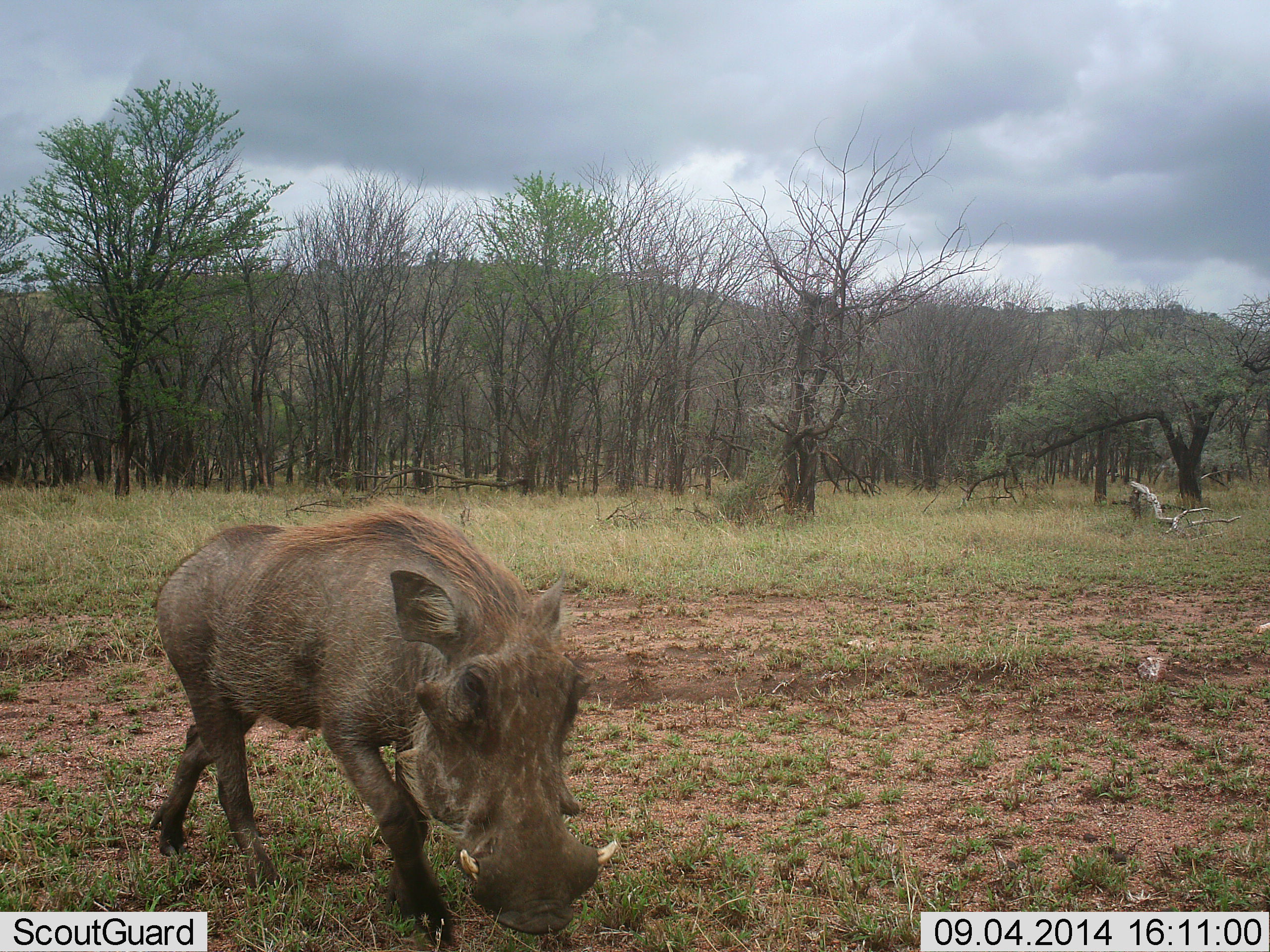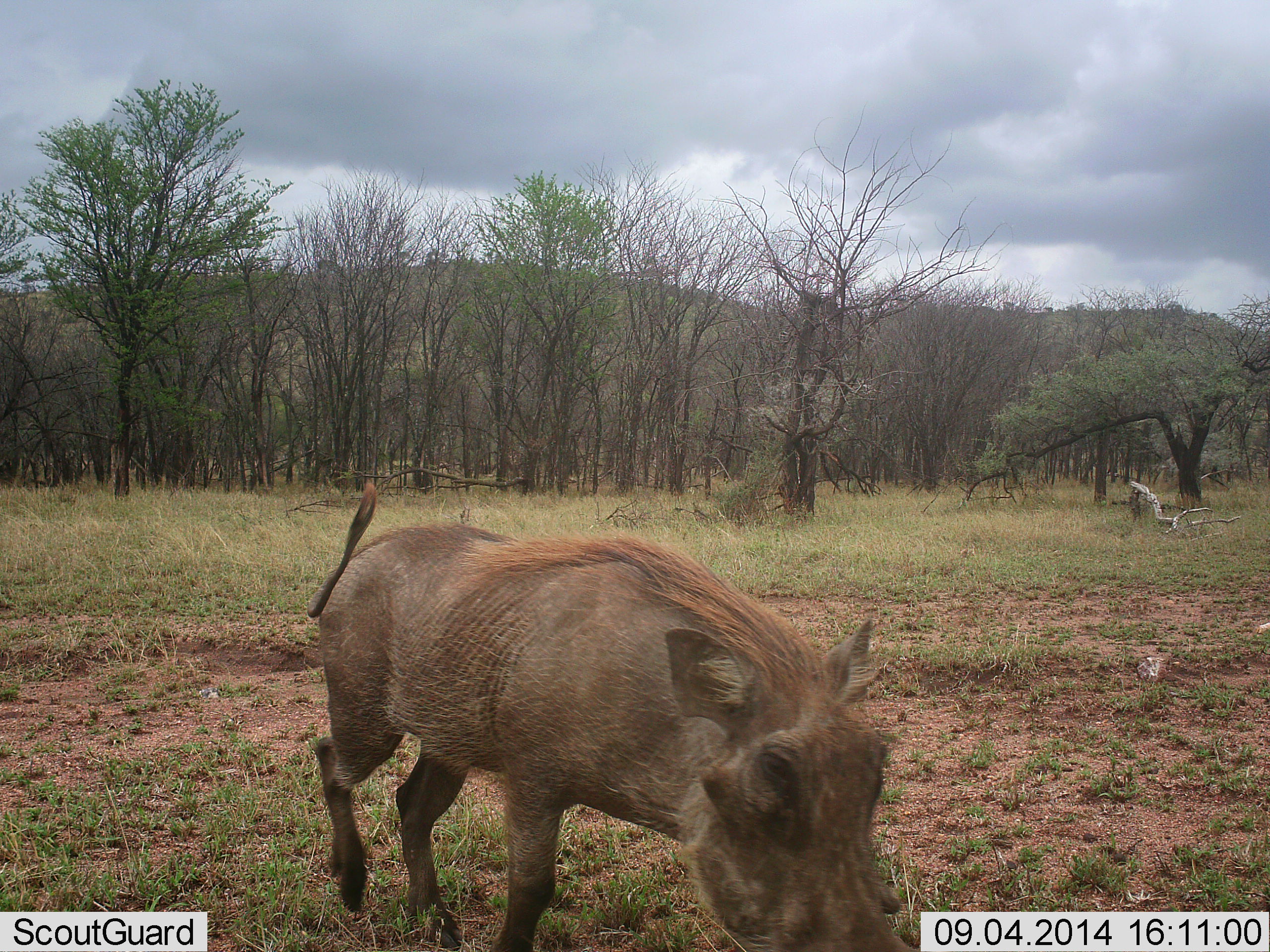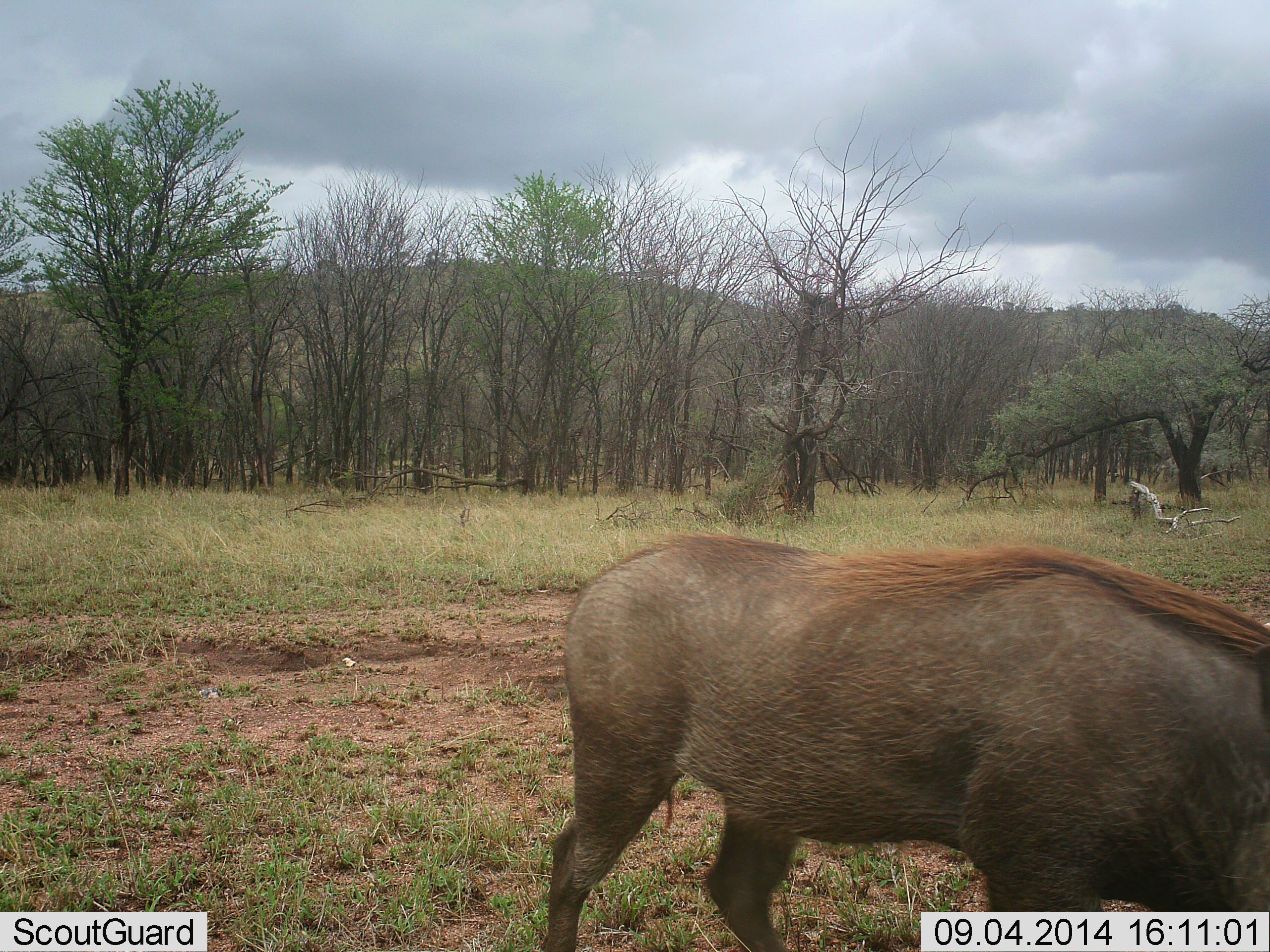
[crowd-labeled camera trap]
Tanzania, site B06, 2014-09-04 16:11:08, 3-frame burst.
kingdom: Animalia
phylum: Chordata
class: Mammalia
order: Artiodactyla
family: Suidae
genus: Phacochoerus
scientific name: Phacochoerus africanus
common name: warthog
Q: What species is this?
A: Warthog (Phacochoerus africanus).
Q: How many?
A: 1.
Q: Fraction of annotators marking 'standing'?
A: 0%.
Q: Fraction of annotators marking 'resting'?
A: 10%.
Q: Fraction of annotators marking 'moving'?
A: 80%.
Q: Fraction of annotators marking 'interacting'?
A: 0%.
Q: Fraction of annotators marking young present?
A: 0%.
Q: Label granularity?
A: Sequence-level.